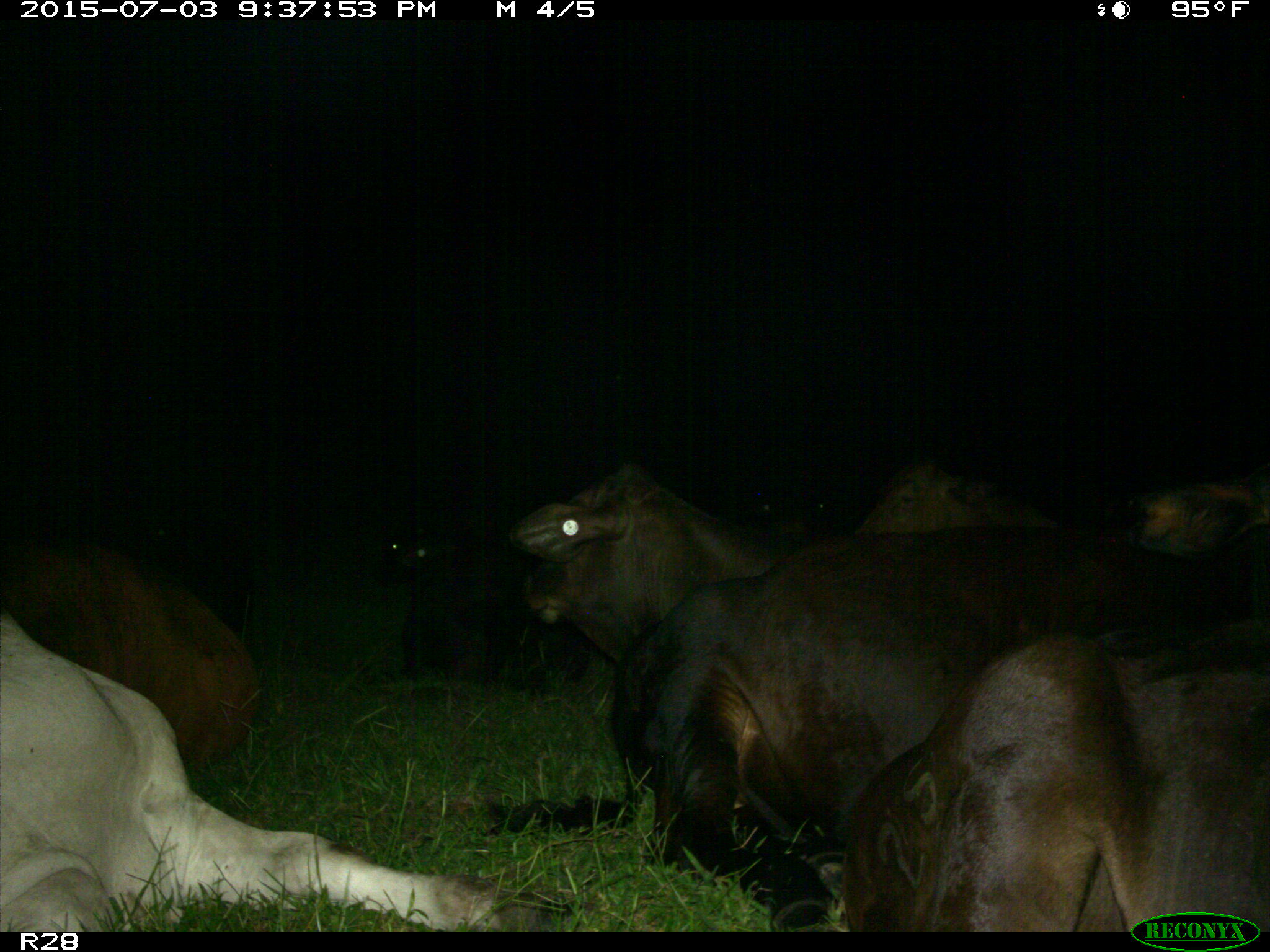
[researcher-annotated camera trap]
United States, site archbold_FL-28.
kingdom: Animalia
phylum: Chordata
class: Mammalia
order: Artiodactyla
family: Bovidae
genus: Bos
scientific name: Bos taurus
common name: domestic cow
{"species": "Bos taurus (domestic cow)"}